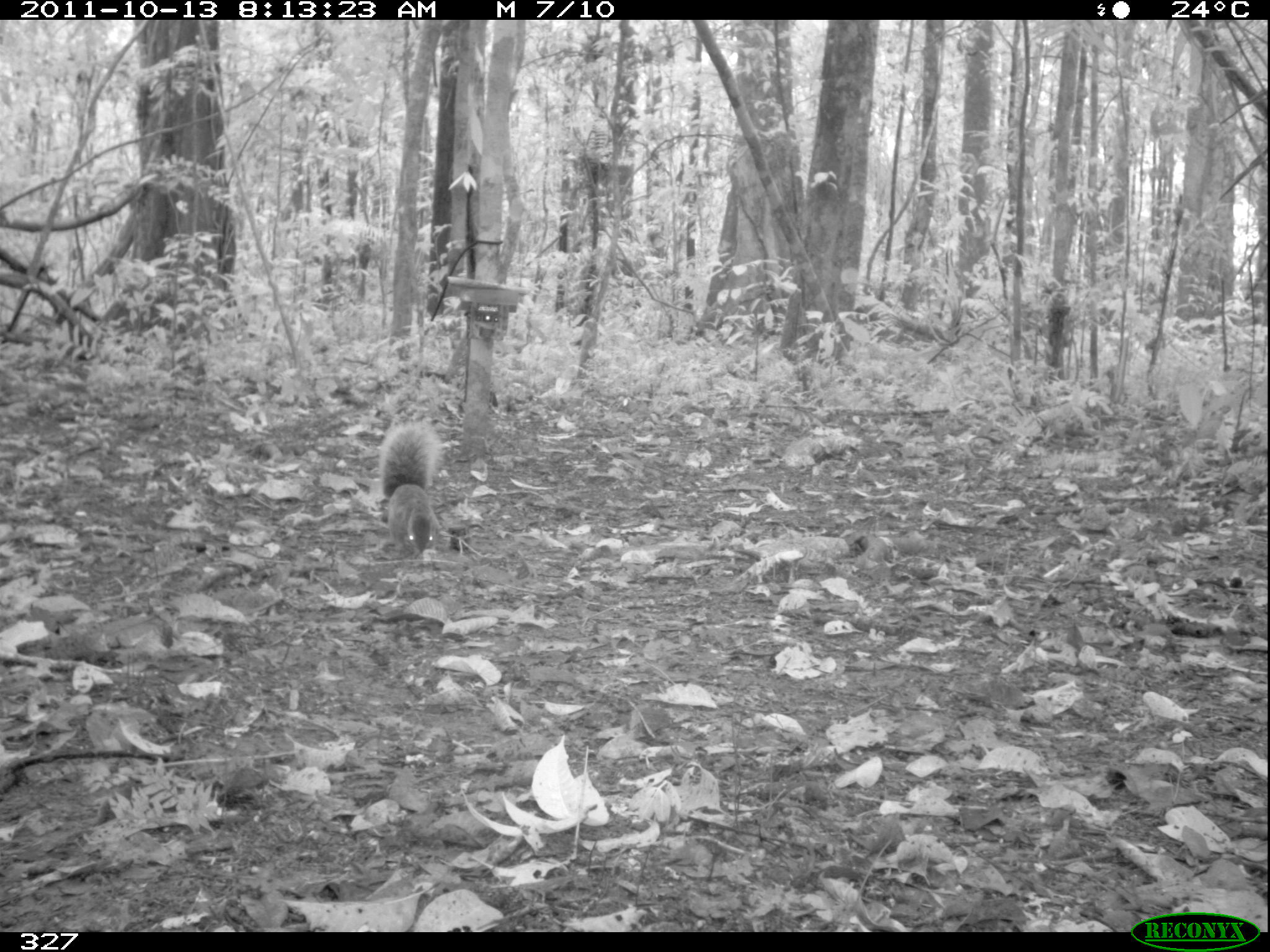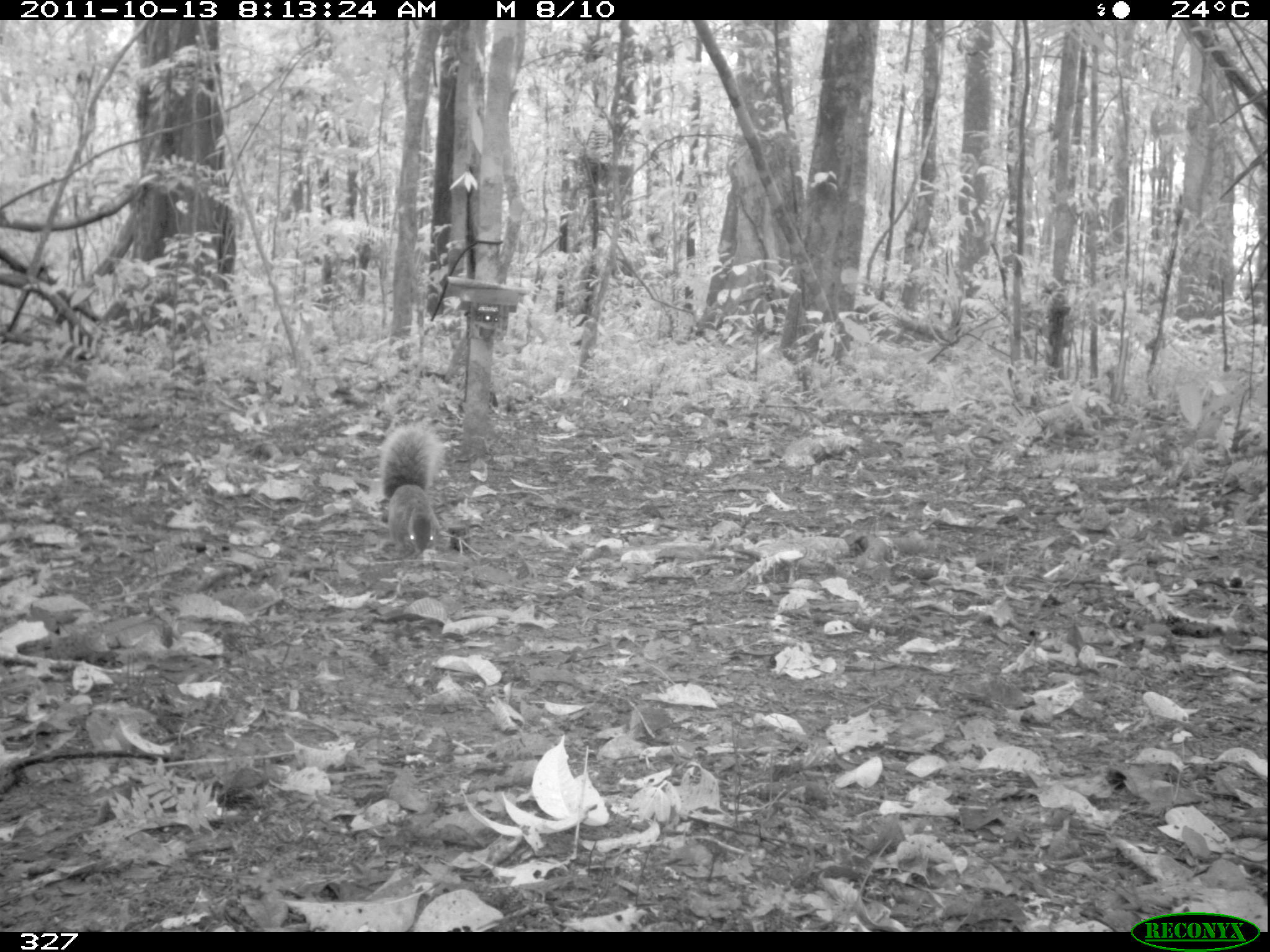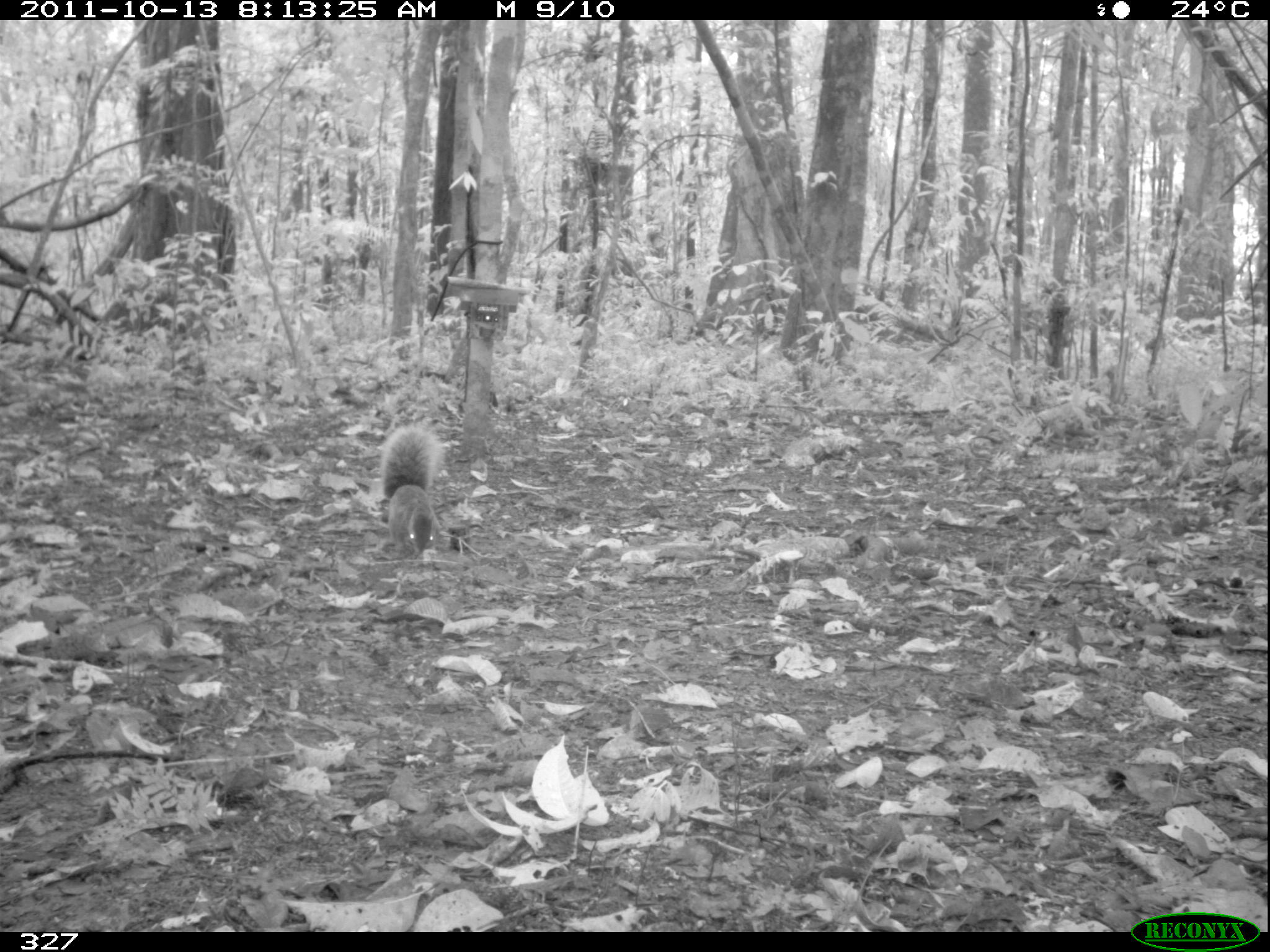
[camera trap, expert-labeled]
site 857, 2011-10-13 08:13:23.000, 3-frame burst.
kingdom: Animalia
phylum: Chordata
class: Mammalia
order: Rodentia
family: Sciuridae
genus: Sciurus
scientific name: Sciurus spadiceus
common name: southern amazon red squirrel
Sciurus spadiceus (southern amazon red squirrel).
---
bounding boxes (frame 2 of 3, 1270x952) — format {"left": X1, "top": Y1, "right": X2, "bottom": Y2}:
sciurus spadiceus: {"left": 380, "top": 422, "right": 441, "bottom": 555}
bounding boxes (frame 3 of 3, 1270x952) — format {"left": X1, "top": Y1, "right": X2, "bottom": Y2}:
sciurus spadiceus: {"left": 380, "top": 422, "right": 443, "bottom": 554}